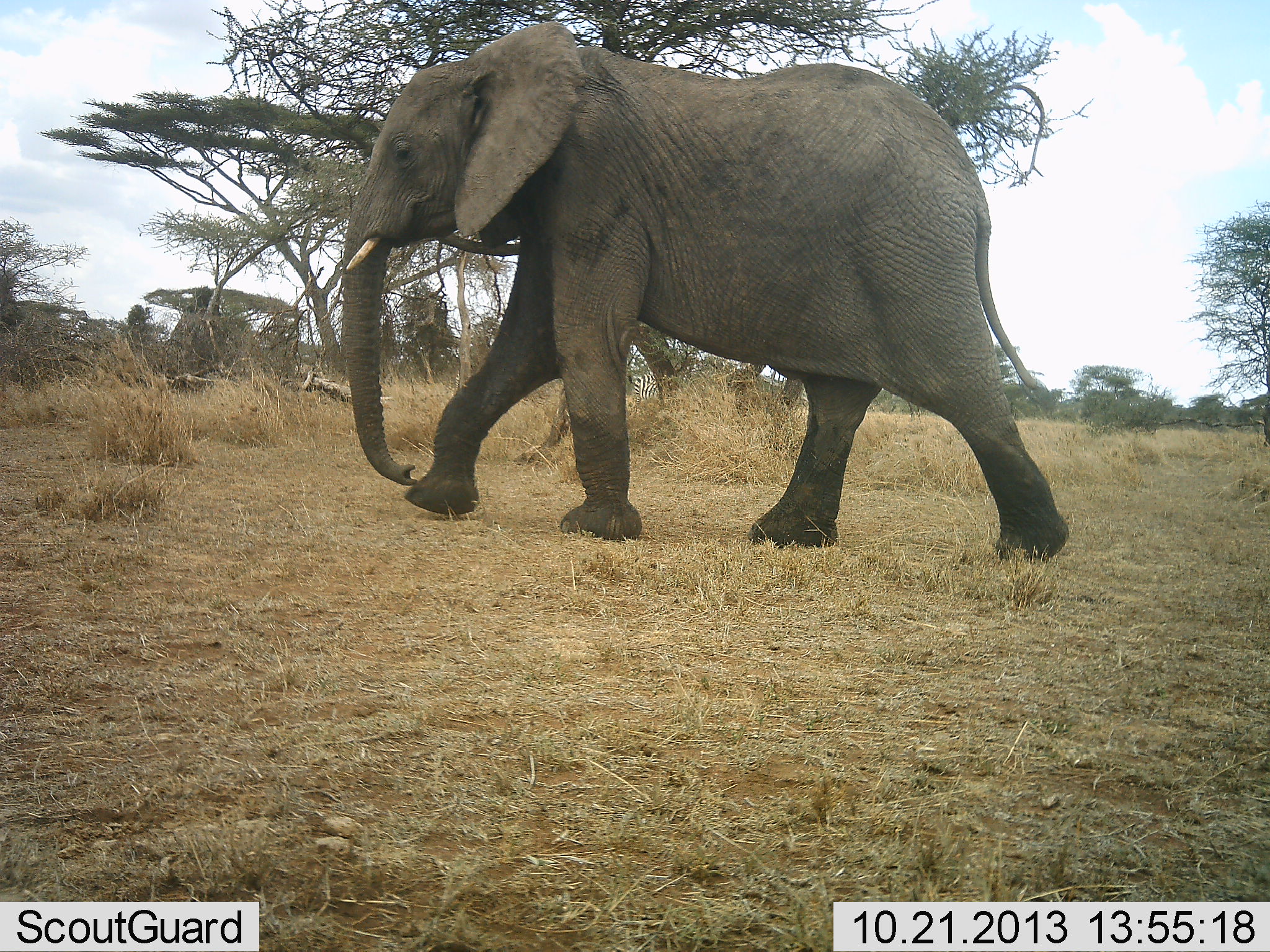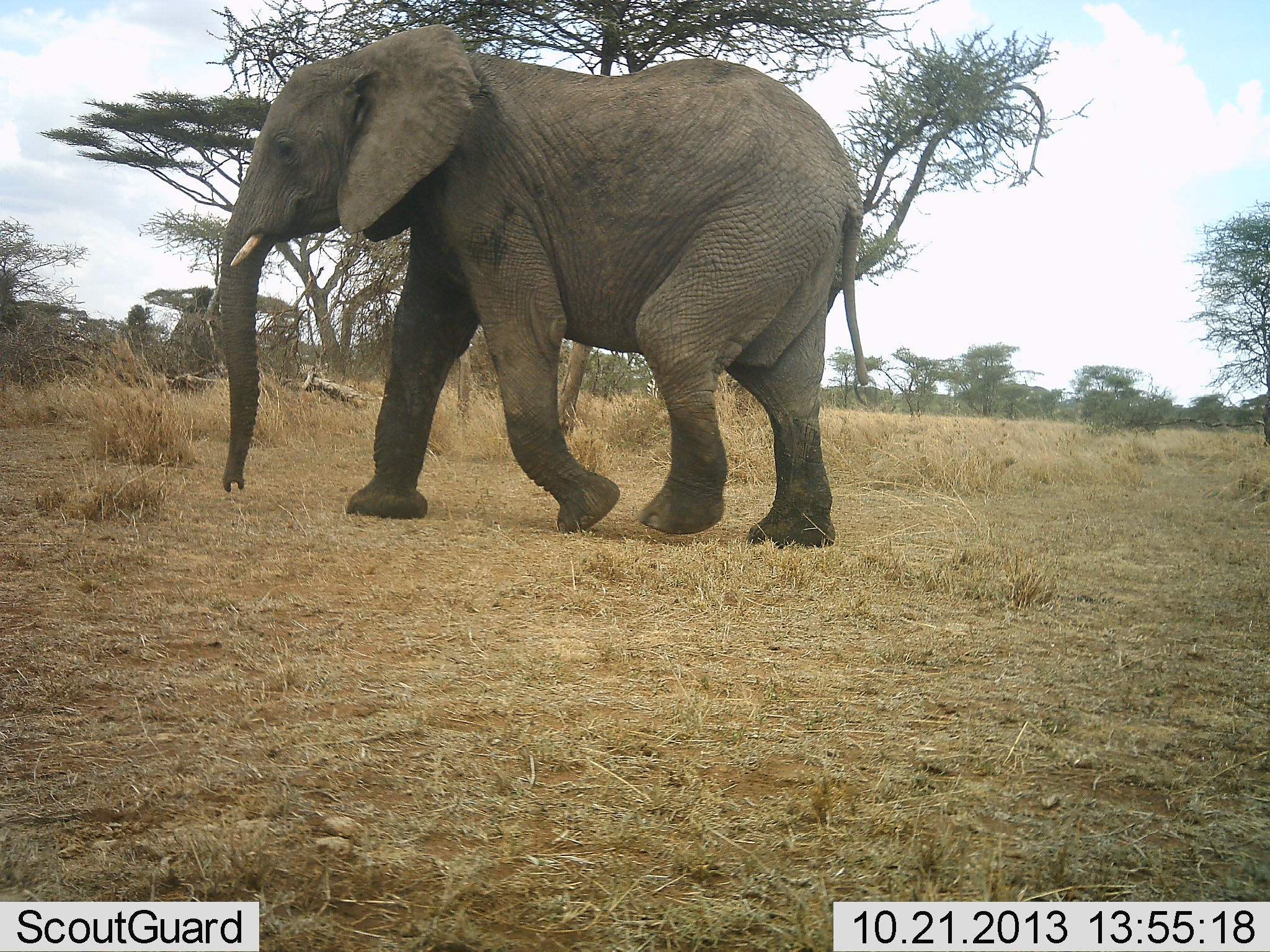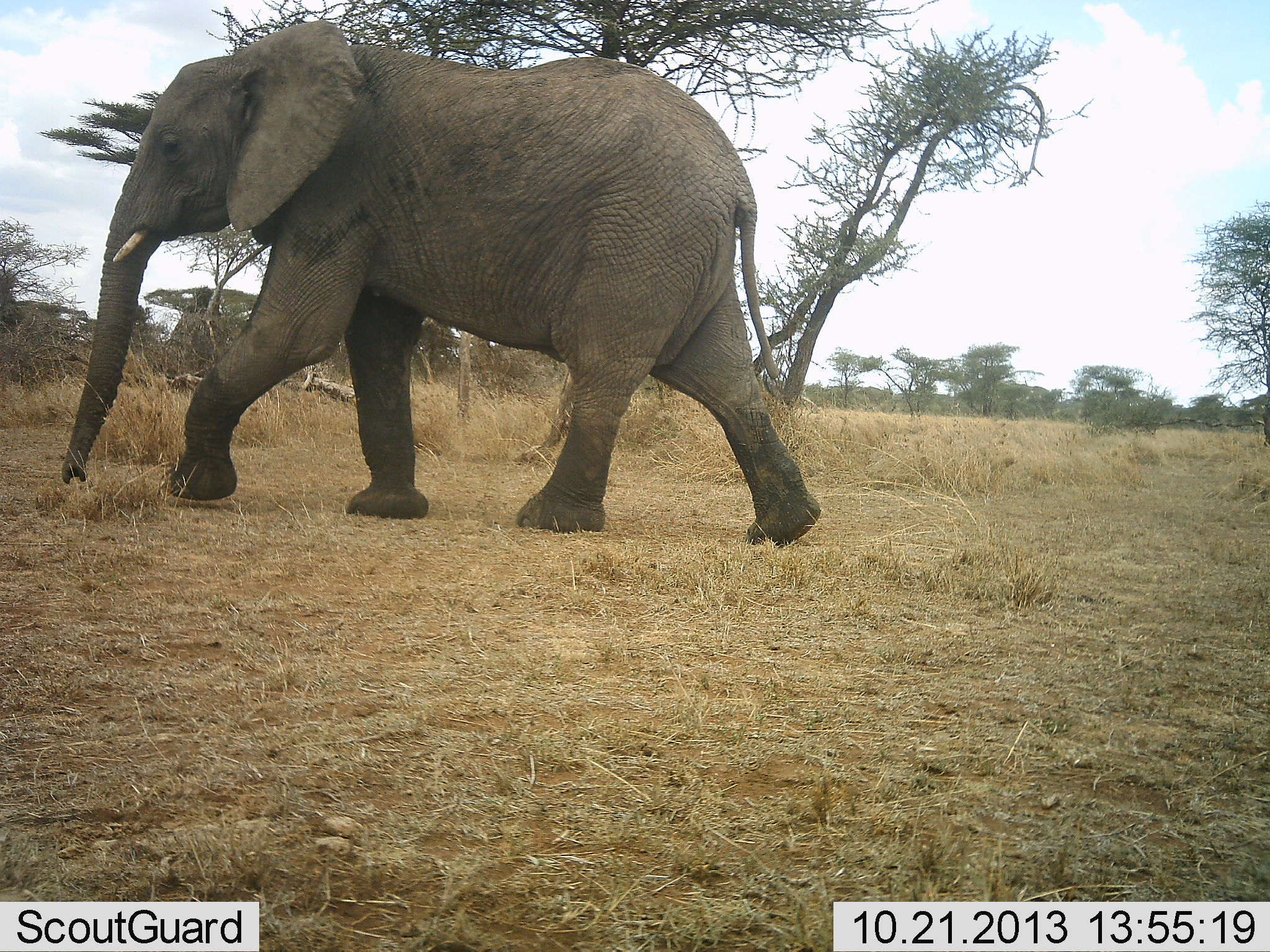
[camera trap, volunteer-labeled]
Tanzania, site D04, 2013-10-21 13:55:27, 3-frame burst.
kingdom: Animalia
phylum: Chordata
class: Mammalia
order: Proboscidea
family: Elephantidae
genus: Loxodonta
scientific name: Loxodonta africana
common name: african bush elephant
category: elephant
Elephant (african bush elephant) (Loxodonta africana), count 1. Behavior (volunteer vote fractions): standing 0%, resting 0%, moving 100%, interacting 0%. Young present (vote fraction): 0%. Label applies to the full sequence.